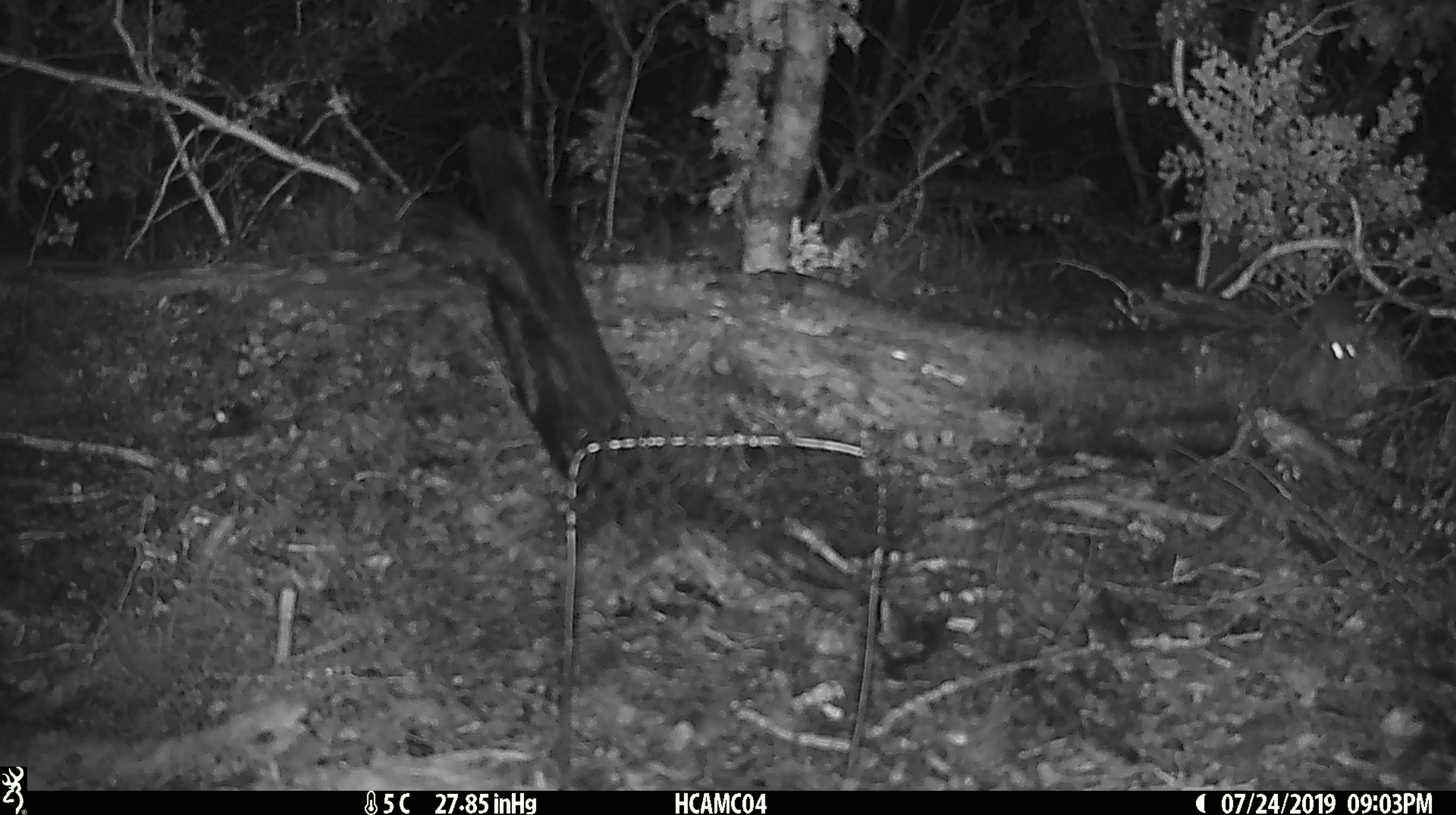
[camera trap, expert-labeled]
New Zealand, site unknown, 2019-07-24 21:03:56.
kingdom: Animalia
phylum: Chordata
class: Mammalia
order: Rodentia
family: Muridae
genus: Mus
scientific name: Mus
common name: mouse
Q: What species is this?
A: Mouse (Mus).